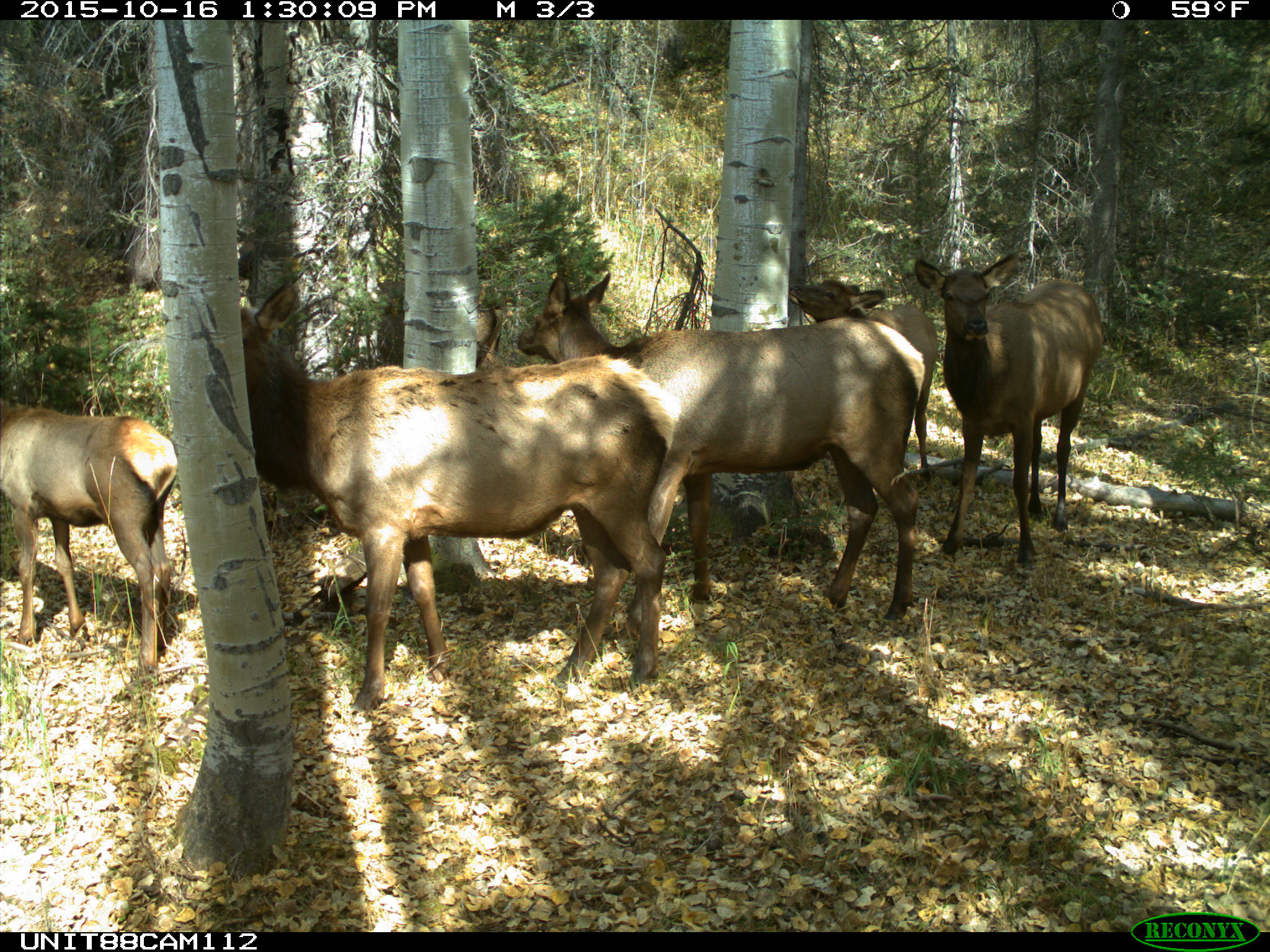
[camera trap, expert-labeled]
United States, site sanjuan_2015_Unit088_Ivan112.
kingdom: Animalia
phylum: Chordata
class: Mammalia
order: Artiodactyla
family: Cervidae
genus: Cervus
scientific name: Cervus elaphus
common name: red deer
Cervus elaphus (red deer).